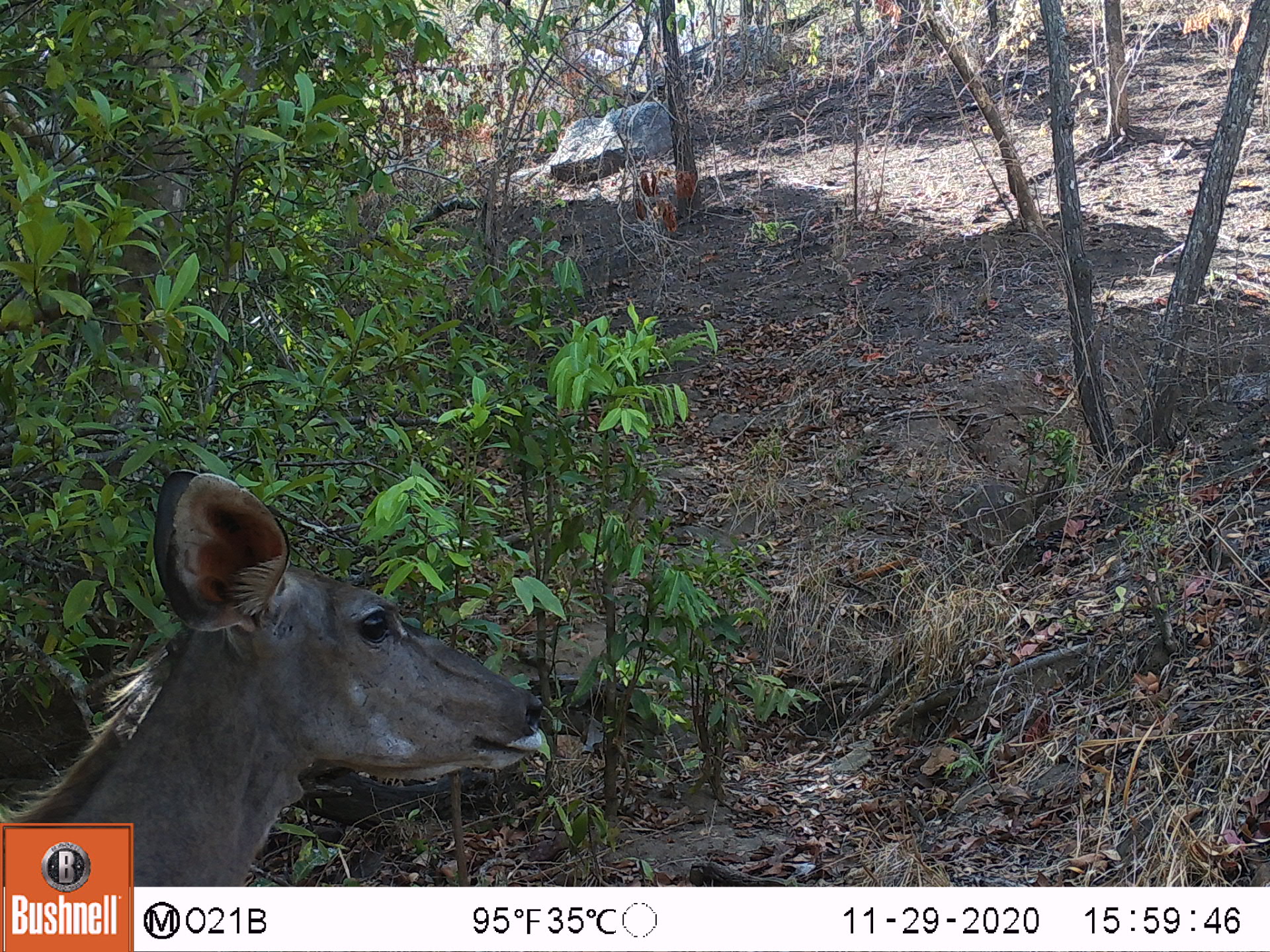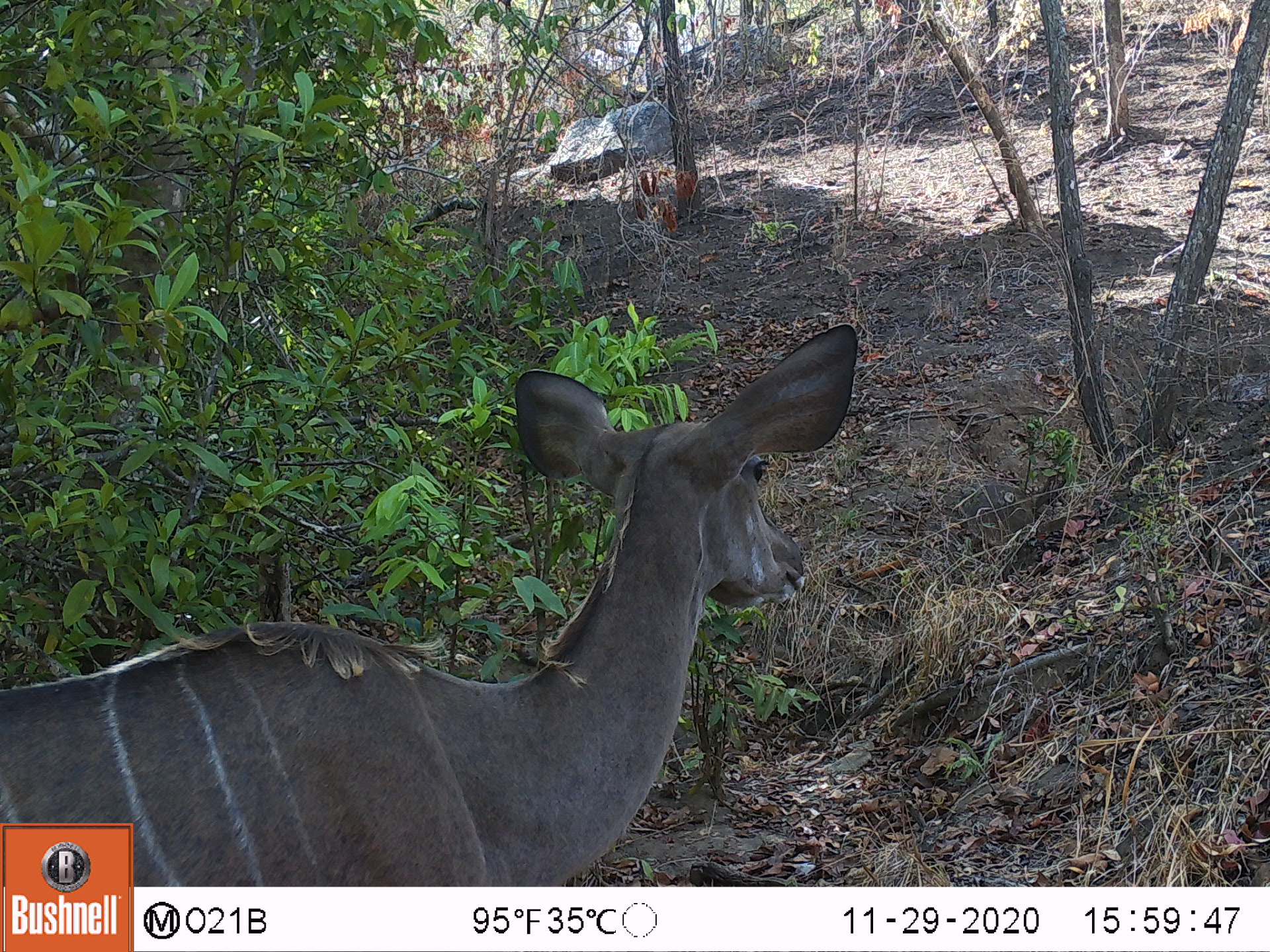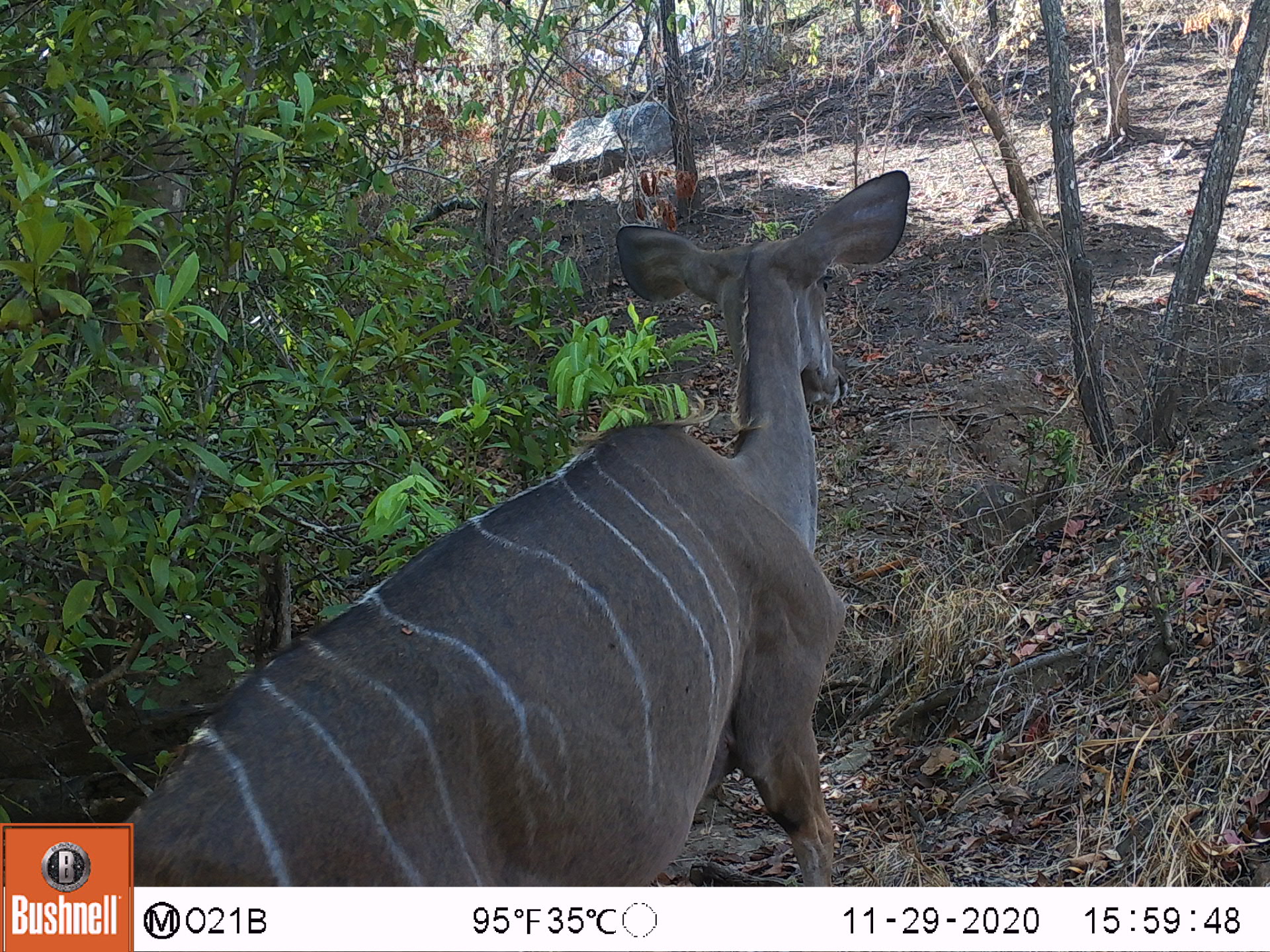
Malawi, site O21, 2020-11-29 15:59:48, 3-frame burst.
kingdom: Animalia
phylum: Chordata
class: Mammalia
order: Artiodactyla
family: Bovidae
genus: Tragelaphus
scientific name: Tragelaphus strepsiceros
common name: greater kudu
Greater kudu (Tragelaphus strepsiceros), count 1.